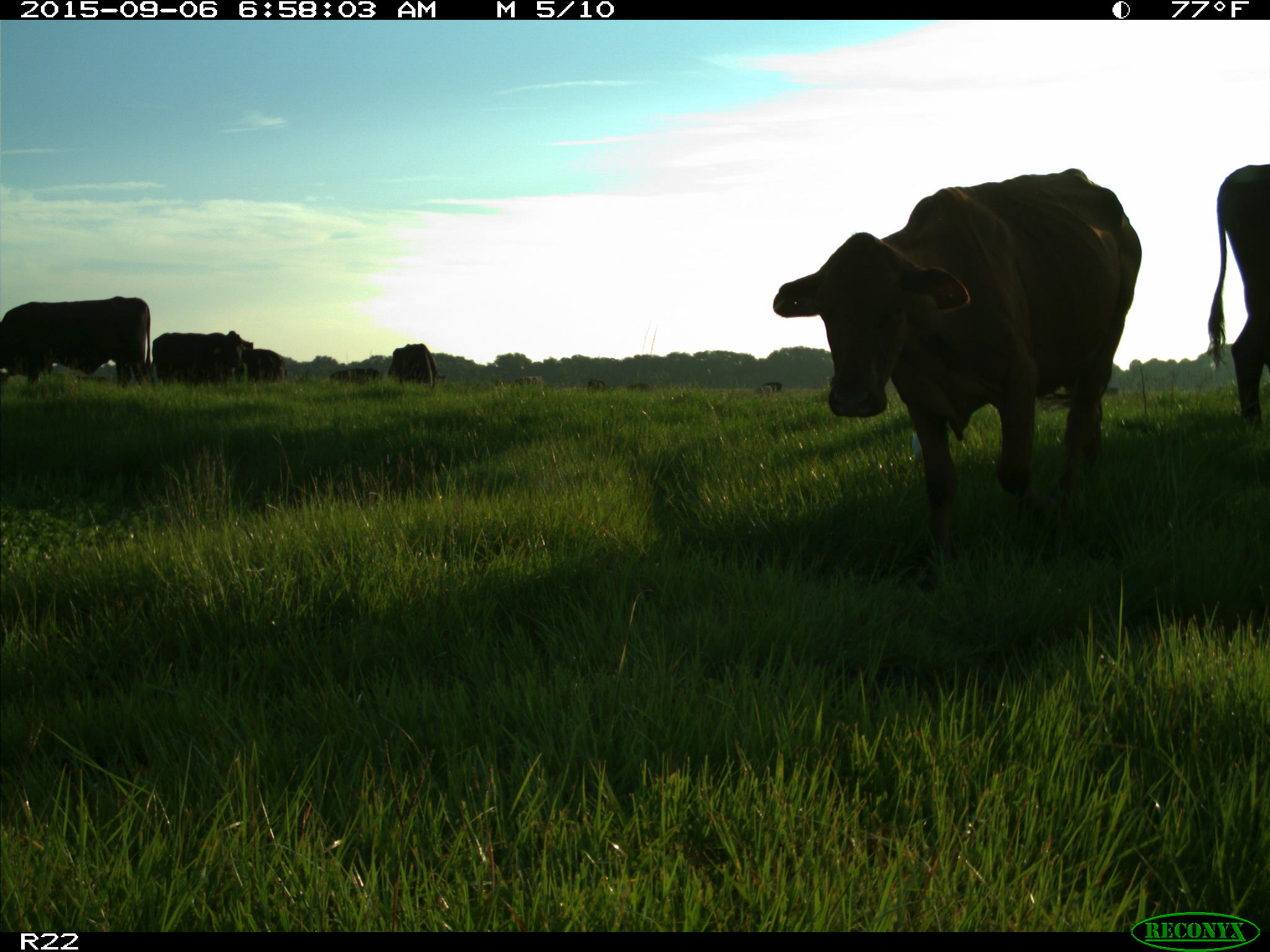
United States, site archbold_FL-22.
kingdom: Animalia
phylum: Chordata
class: Mammalia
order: Artiodactyla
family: Bovidae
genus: Bos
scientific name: Bos taurus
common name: domestic cow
Bos taurus (domestic cow).